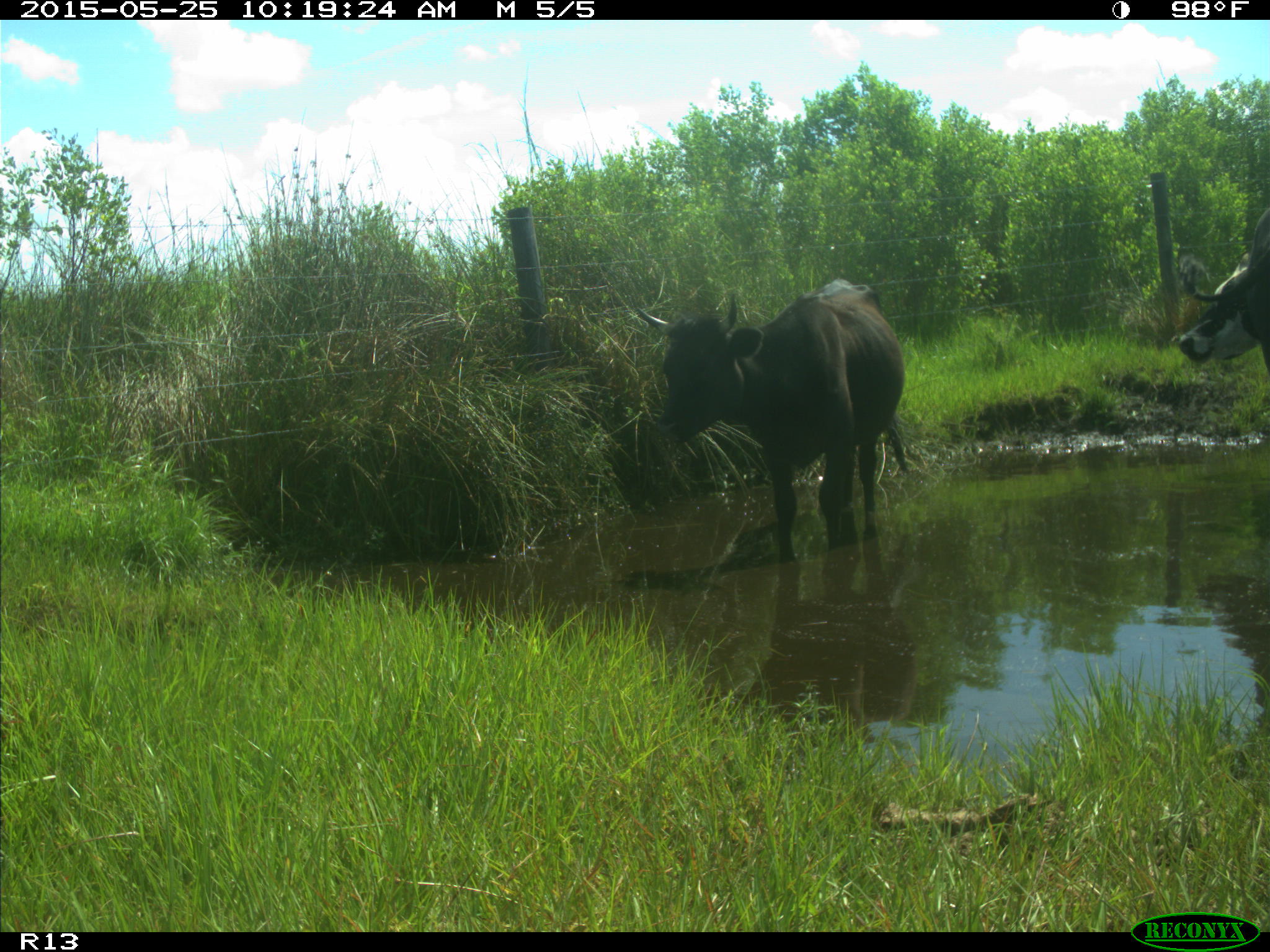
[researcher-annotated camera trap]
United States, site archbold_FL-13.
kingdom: Animalia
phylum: Chordata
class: Mammalia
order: Artiodactyla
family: Bovidae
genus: Bos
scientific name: Bos taurus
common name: domestic cow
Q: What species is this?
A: Bos taurus (domestic cow).